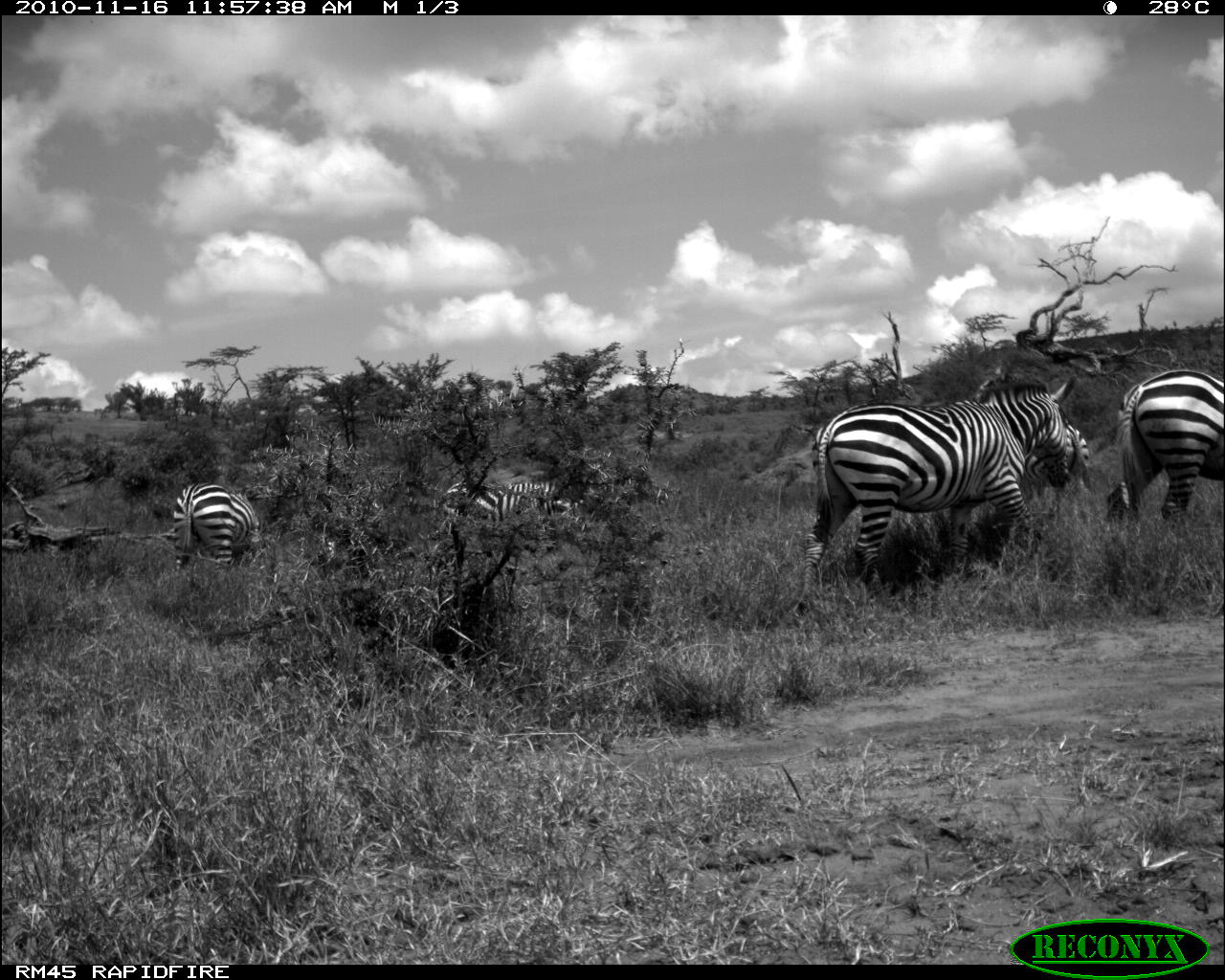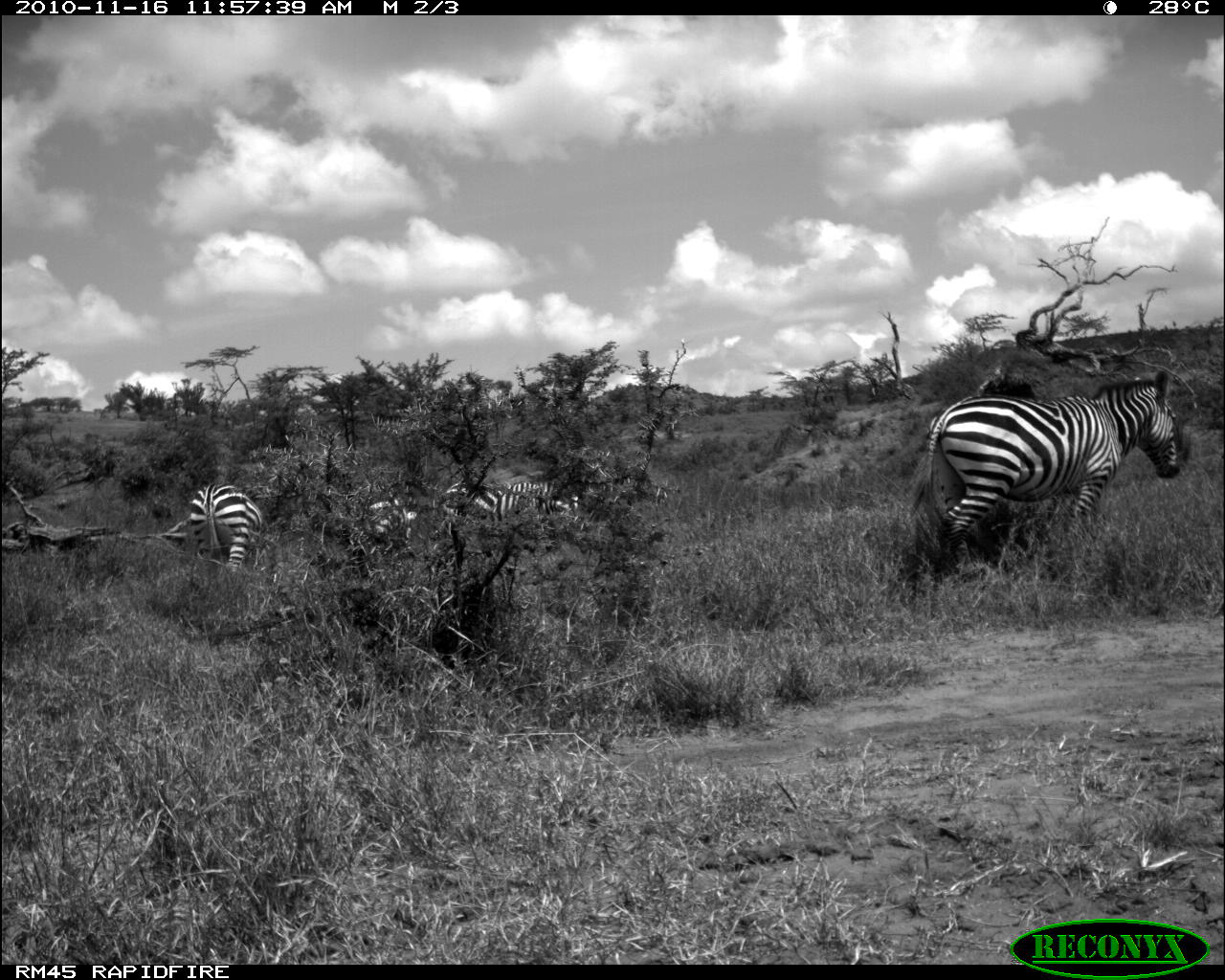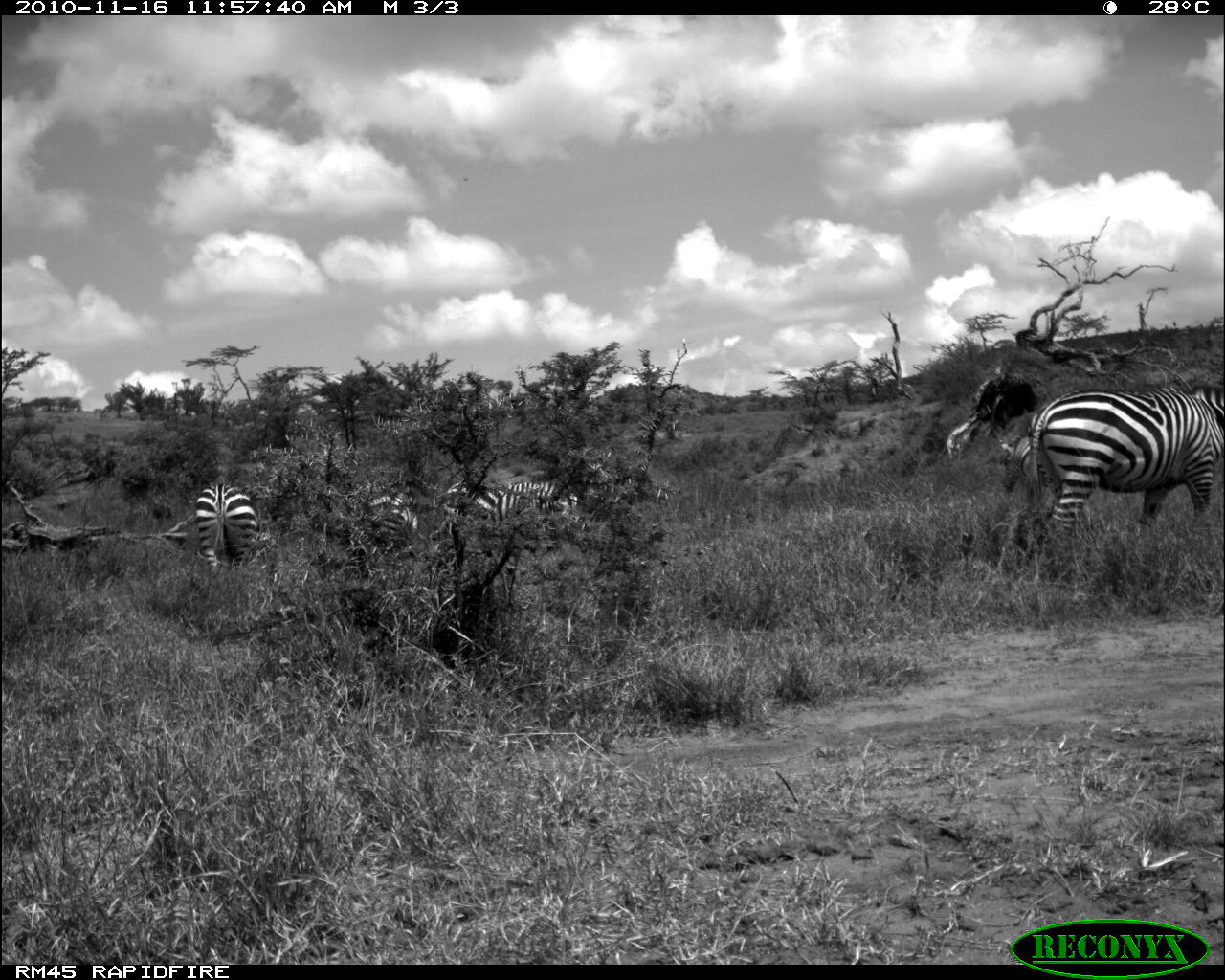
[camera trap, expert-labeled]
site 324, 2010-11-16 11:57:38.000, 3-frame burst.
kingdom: Animalia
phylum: Chordata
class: Mammalia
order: Perissodactyla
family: Equidae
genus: Equus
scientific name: Equus quagga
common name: plains zebra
Equus quagga (plains zebra), count 5.